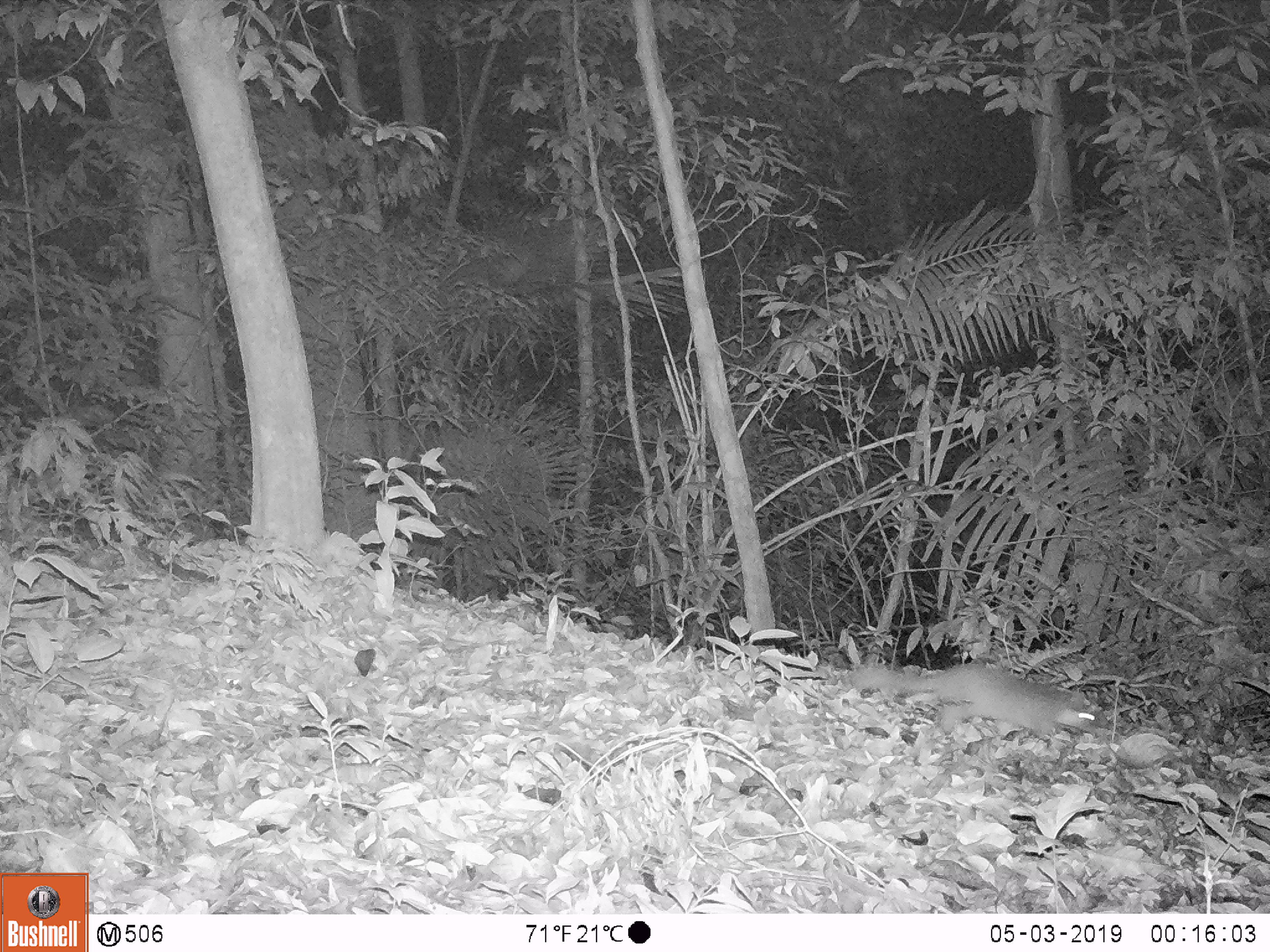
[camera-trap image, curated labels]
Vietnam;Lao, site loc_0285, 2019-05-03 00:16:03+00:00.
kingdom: Animalia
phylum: Chordata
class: Mammalia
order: Carnivora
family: Mustelidae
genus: Melogale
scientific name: Melogale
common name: ferret badger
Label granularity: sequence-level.